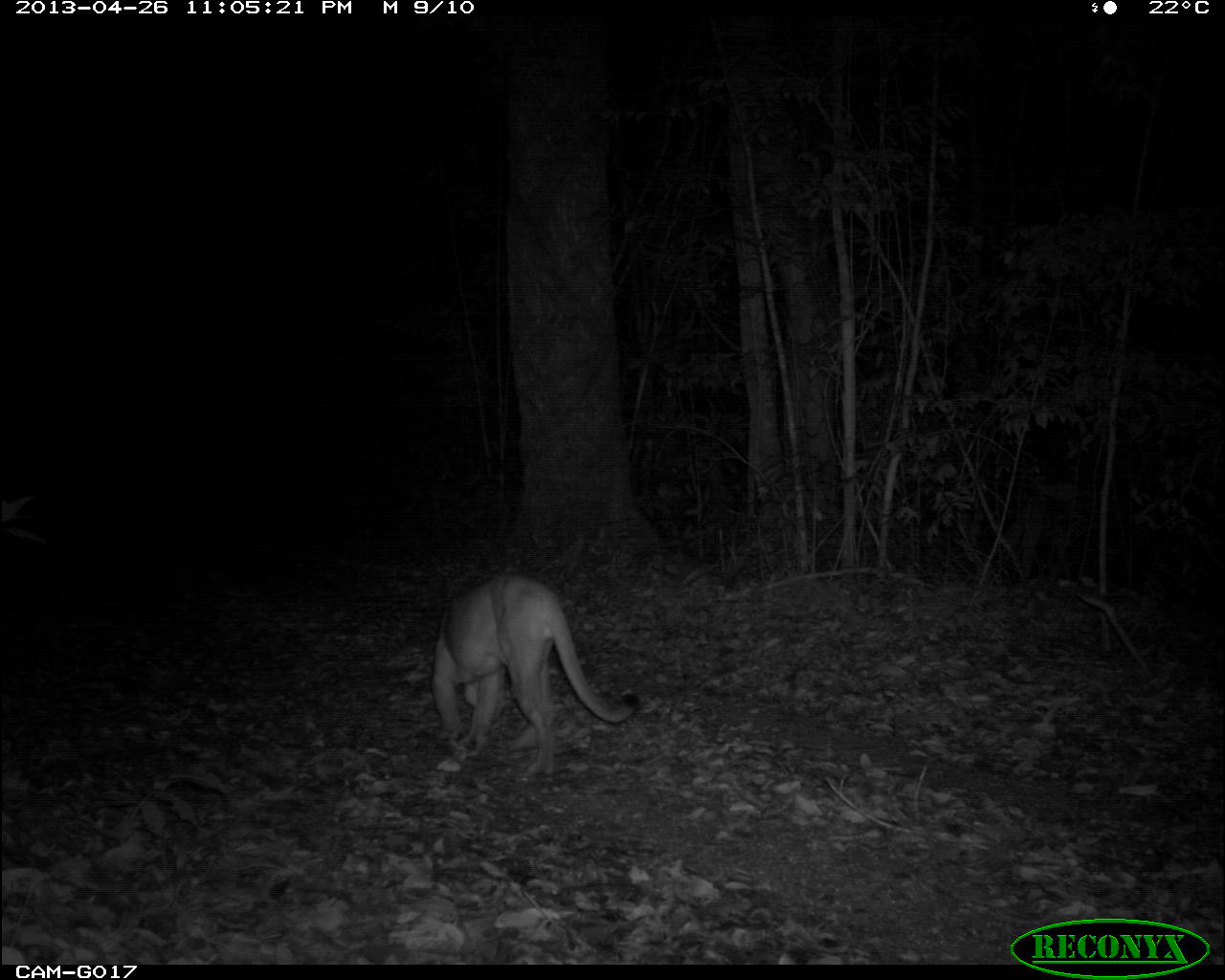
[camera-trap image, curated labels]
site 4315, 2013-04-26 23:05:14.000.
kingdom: Animalia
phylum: Chordata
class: Mammalia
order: Carnivora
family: Felidae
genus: Puma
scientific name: Puma concolor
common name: mountain lion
Puma concolor (mountain lion), count 1.